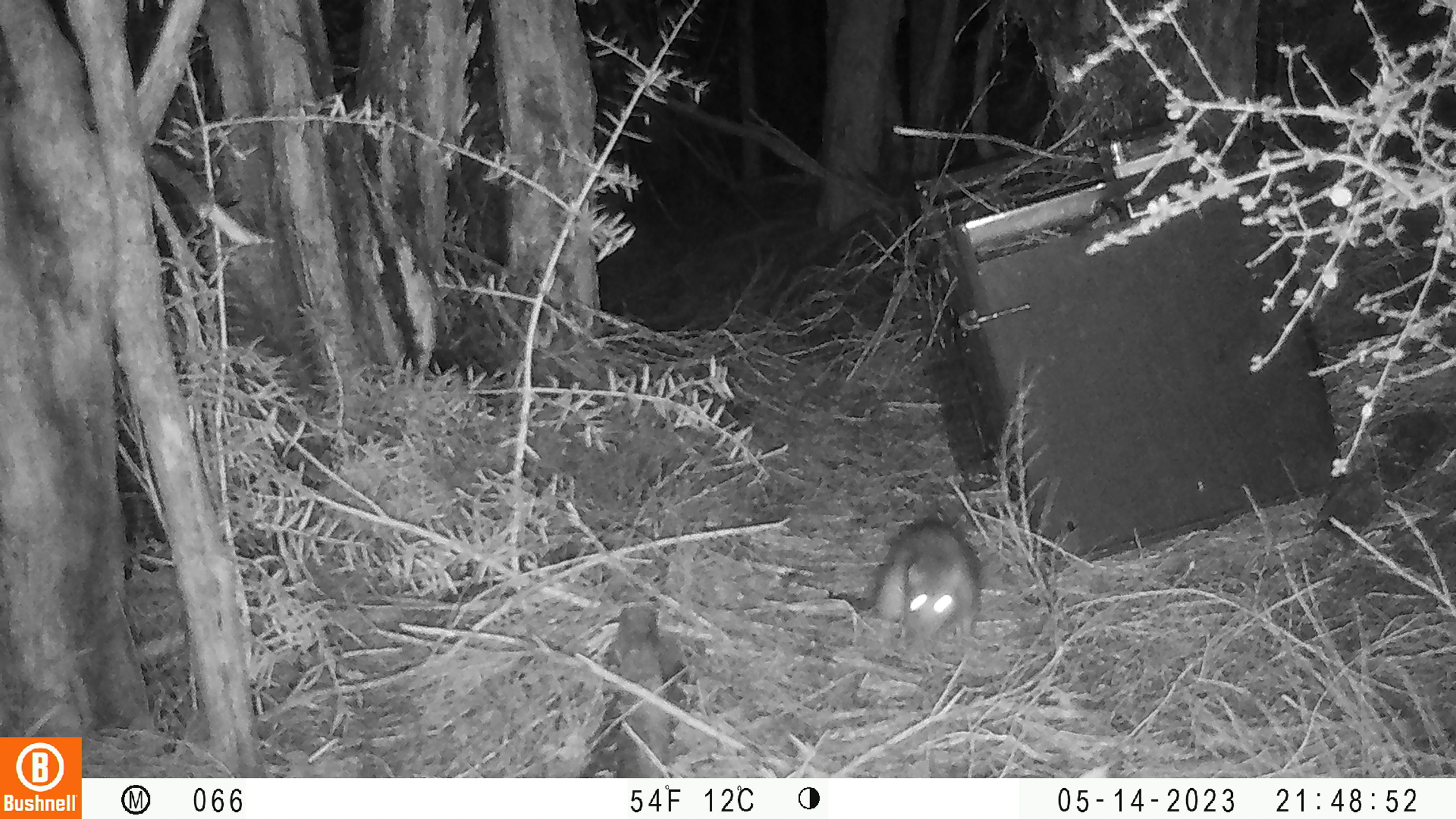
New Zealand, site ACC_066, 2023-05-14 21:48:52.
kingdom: Animalia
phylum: Chordata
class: Mammalia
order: Rodentia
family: Muridae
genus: Rattus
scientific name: Rattus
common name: rat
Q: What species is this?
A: Rat (Rattus).